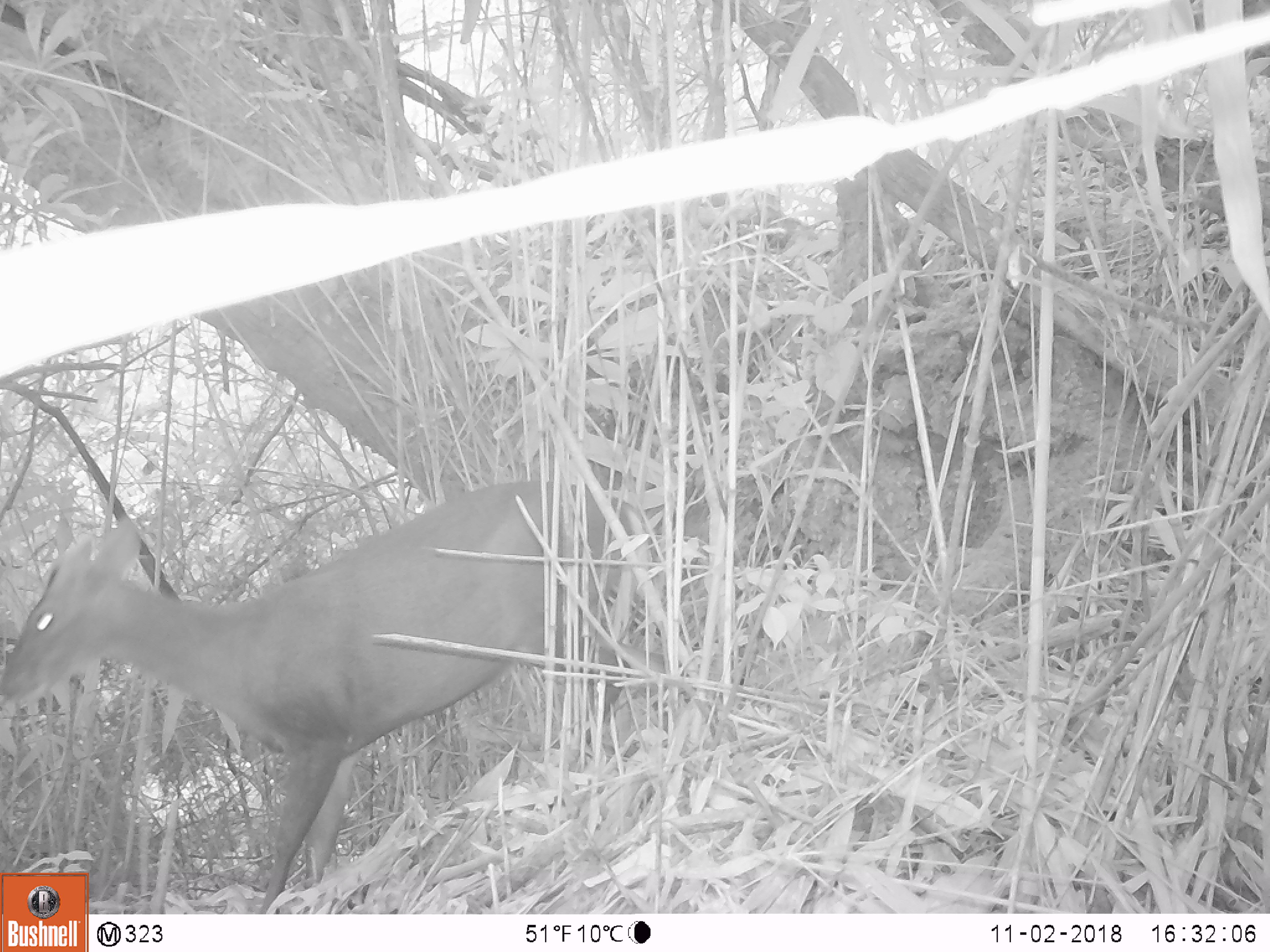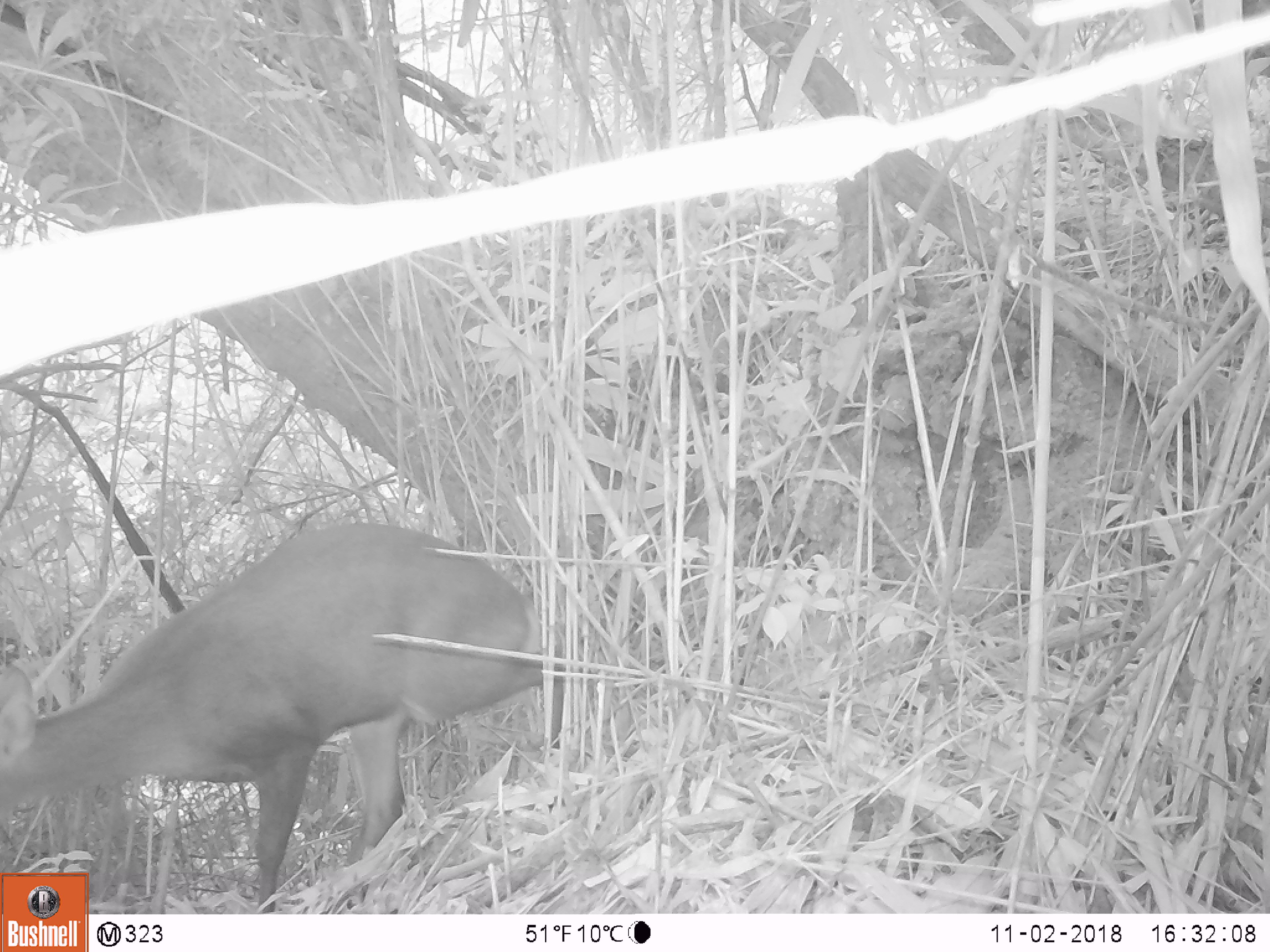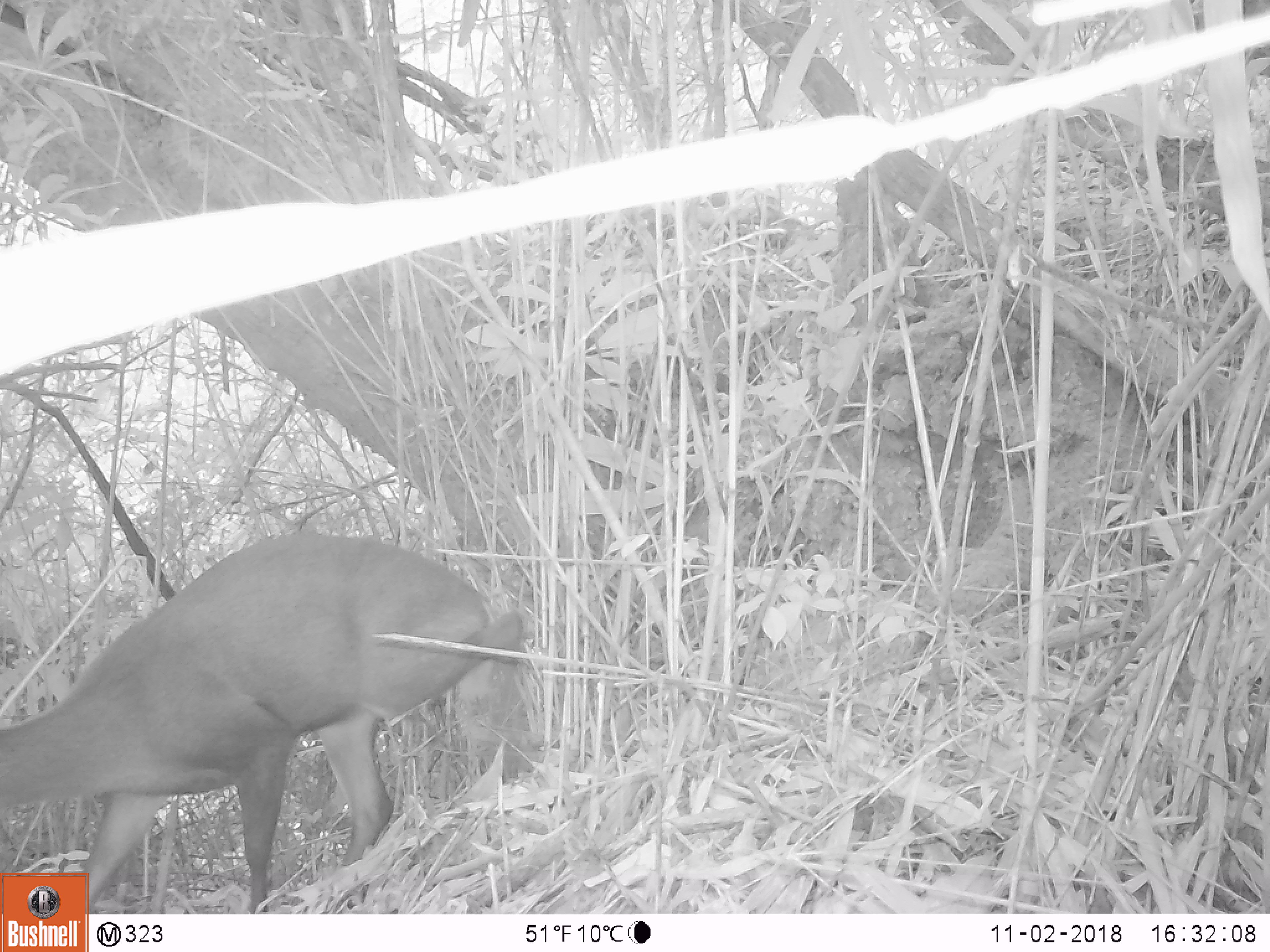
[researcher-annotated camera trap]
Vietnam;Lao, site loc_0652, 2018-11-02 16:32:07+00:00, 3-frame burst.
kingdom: Animalia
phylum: Chordata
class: Mammalia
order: Artiodactyla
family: Cervidae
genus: Muntiacus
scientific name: Muntiacus rooseveltorum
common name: roosevelt's muntjac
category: roosevelts muntjac group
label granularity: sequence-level